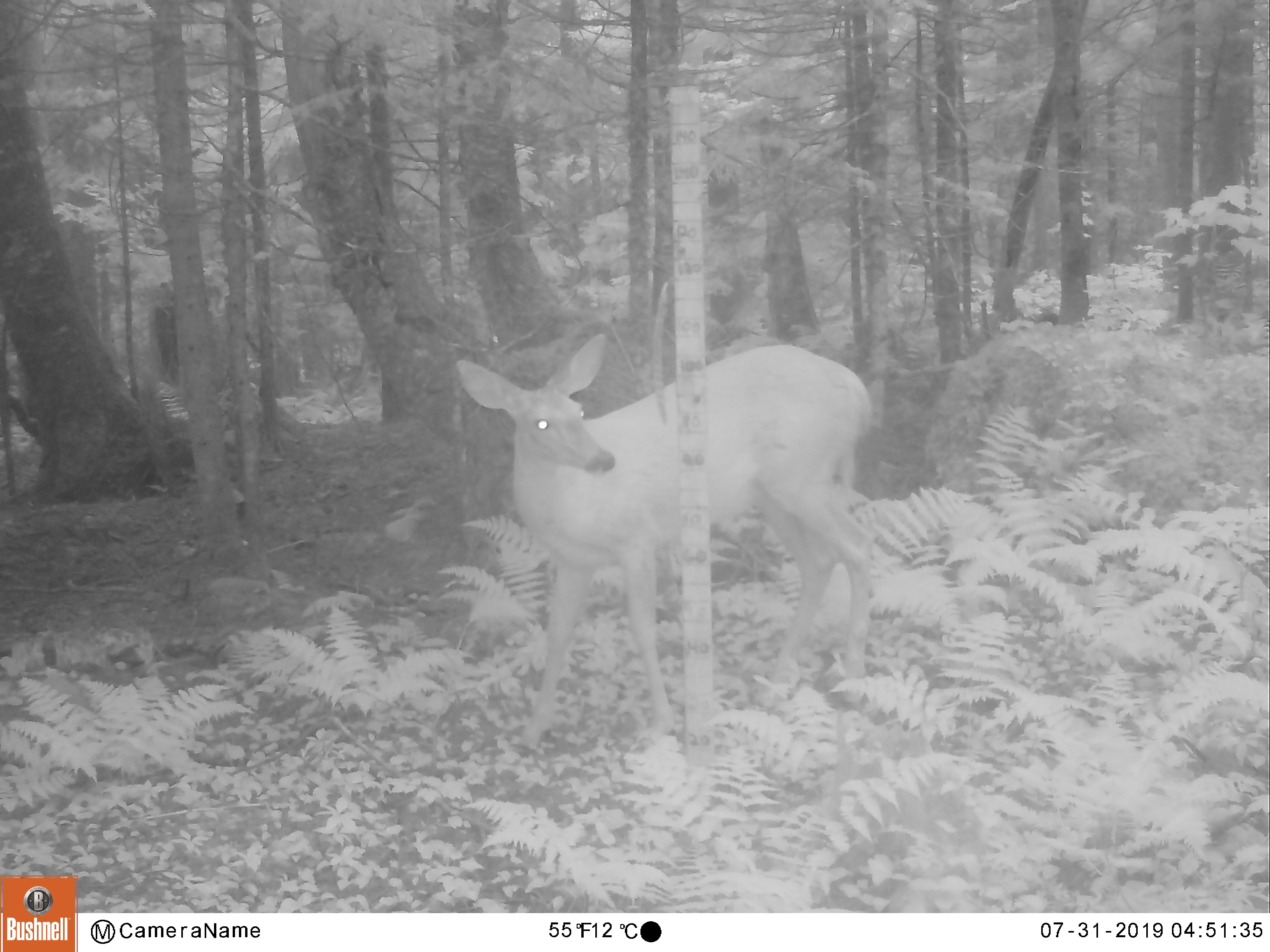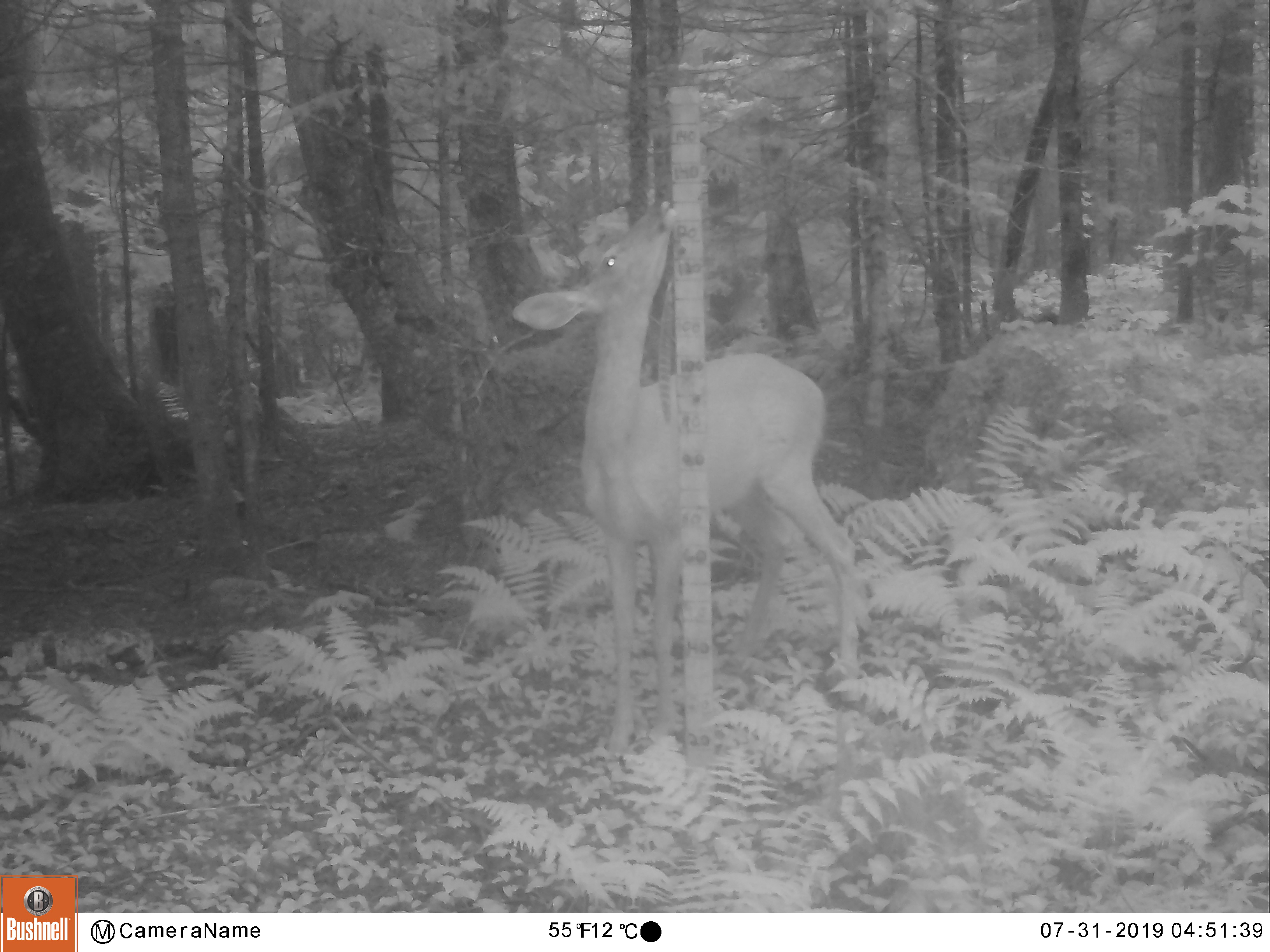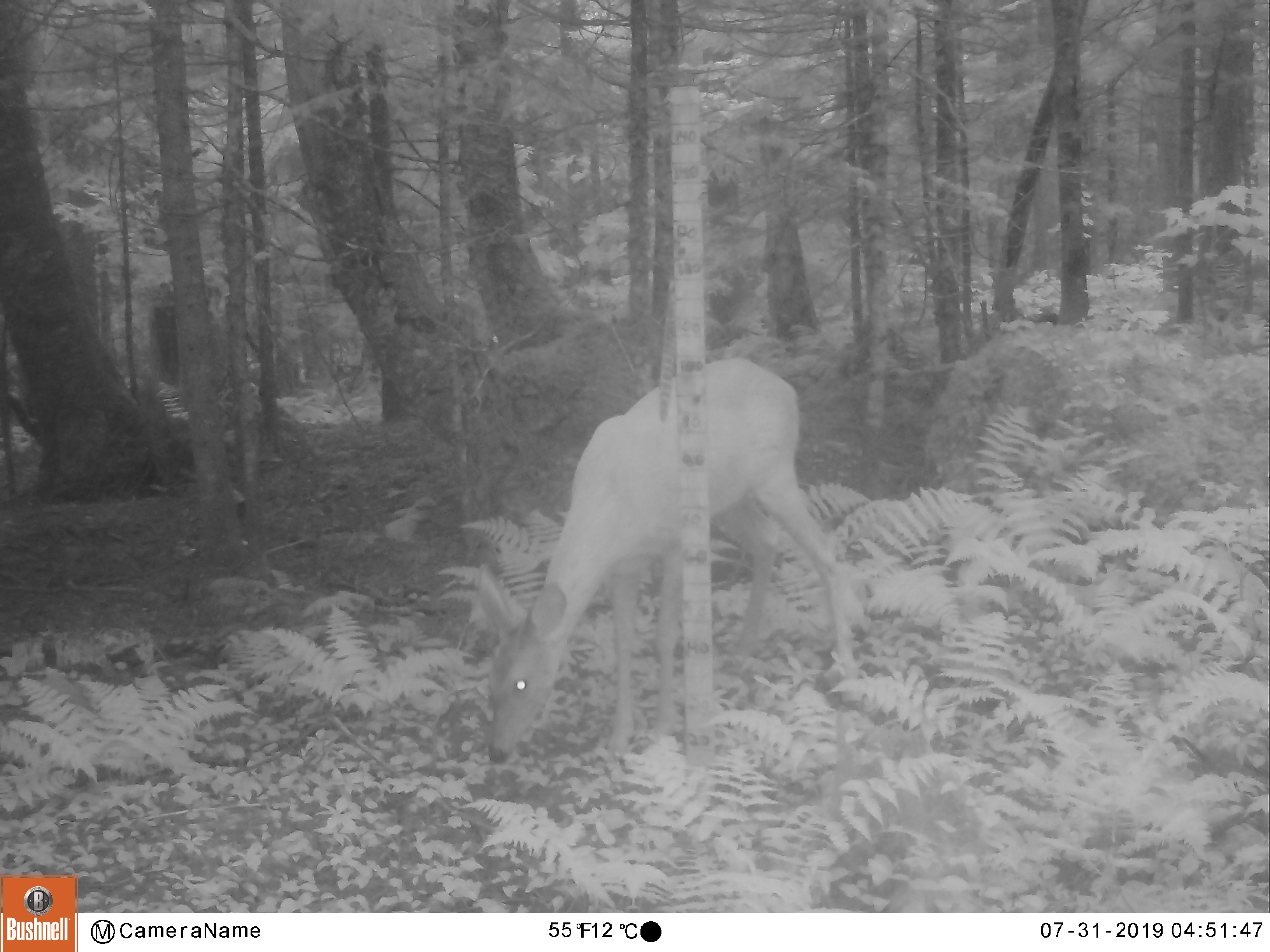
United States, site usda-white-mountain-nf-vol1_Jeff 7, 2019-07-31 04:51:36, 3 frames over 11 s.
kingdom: Animalia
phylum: Chordata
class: Mammalia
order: Artiodactyla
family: Cervidae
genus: Odocoileus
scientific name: Odocoileus virginianus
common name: white-tailed deer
White-tailed deer (Odocoileus virginianus).